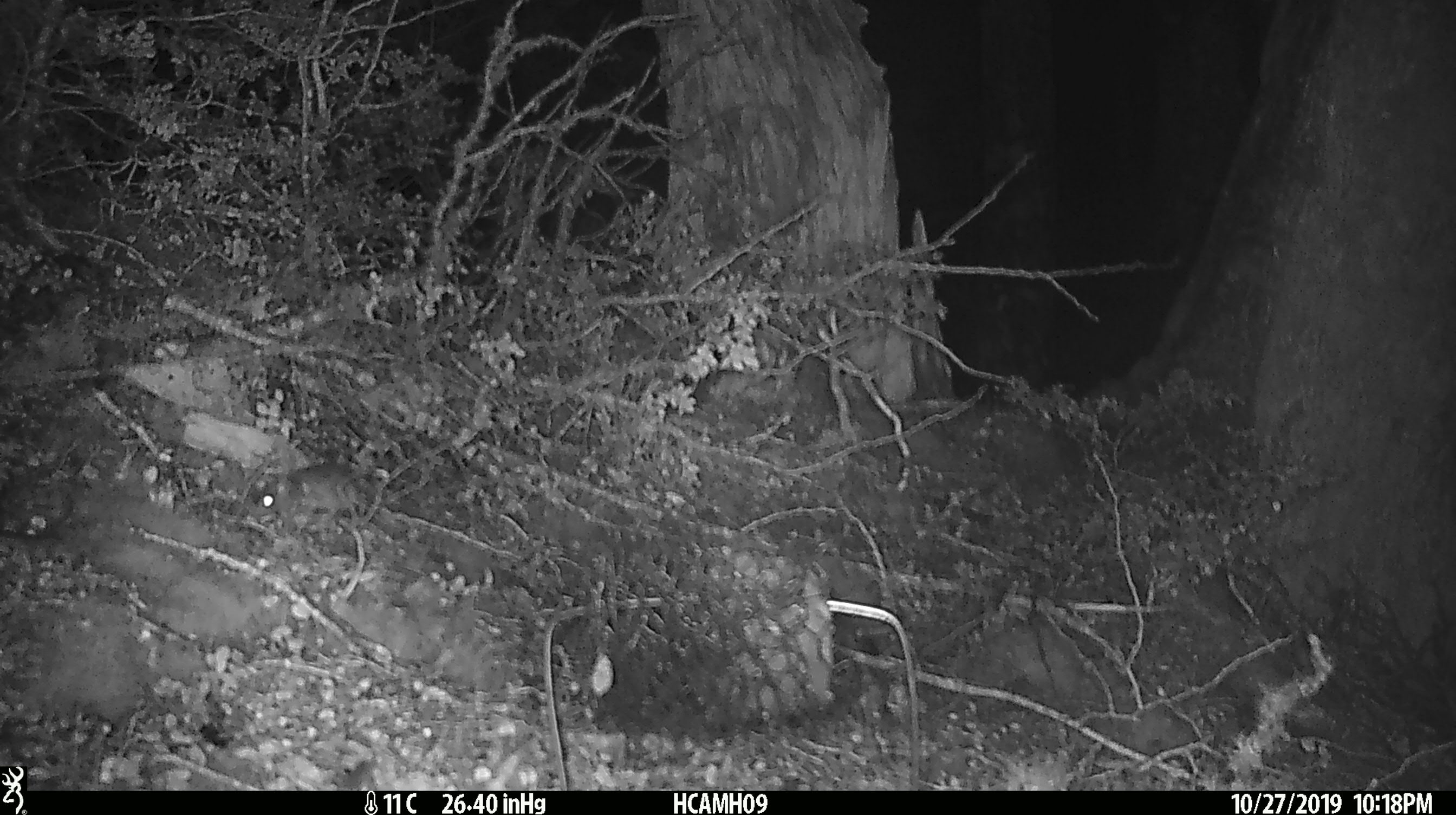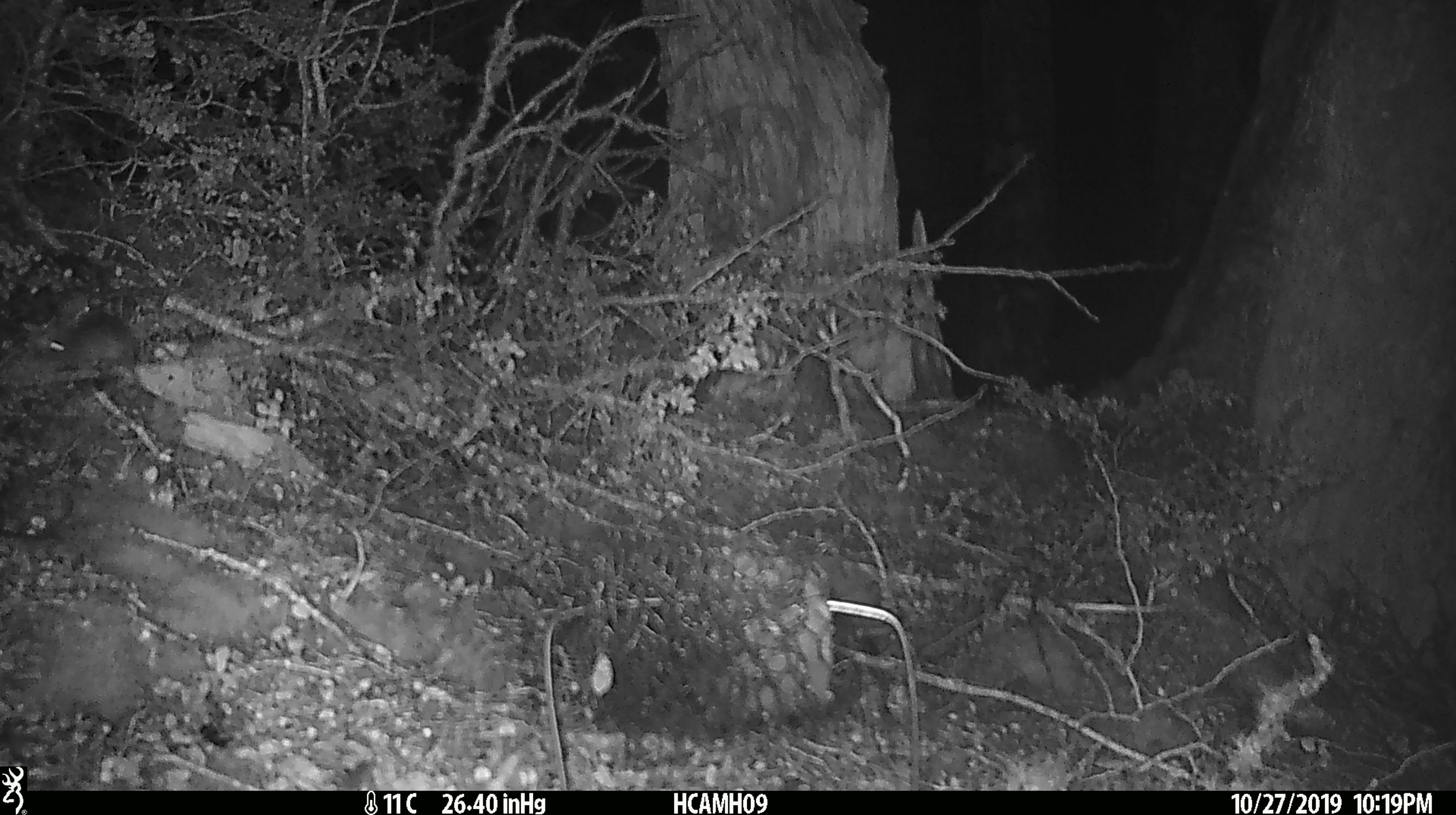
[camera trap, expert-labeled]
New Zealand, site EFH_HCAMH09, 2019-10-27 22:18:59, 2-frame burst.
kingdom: Animalia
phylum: Chordata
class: Mammalia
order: Rodentia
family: Muridae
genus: Mus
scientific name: Mus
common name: mouse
Mouse (Mus).